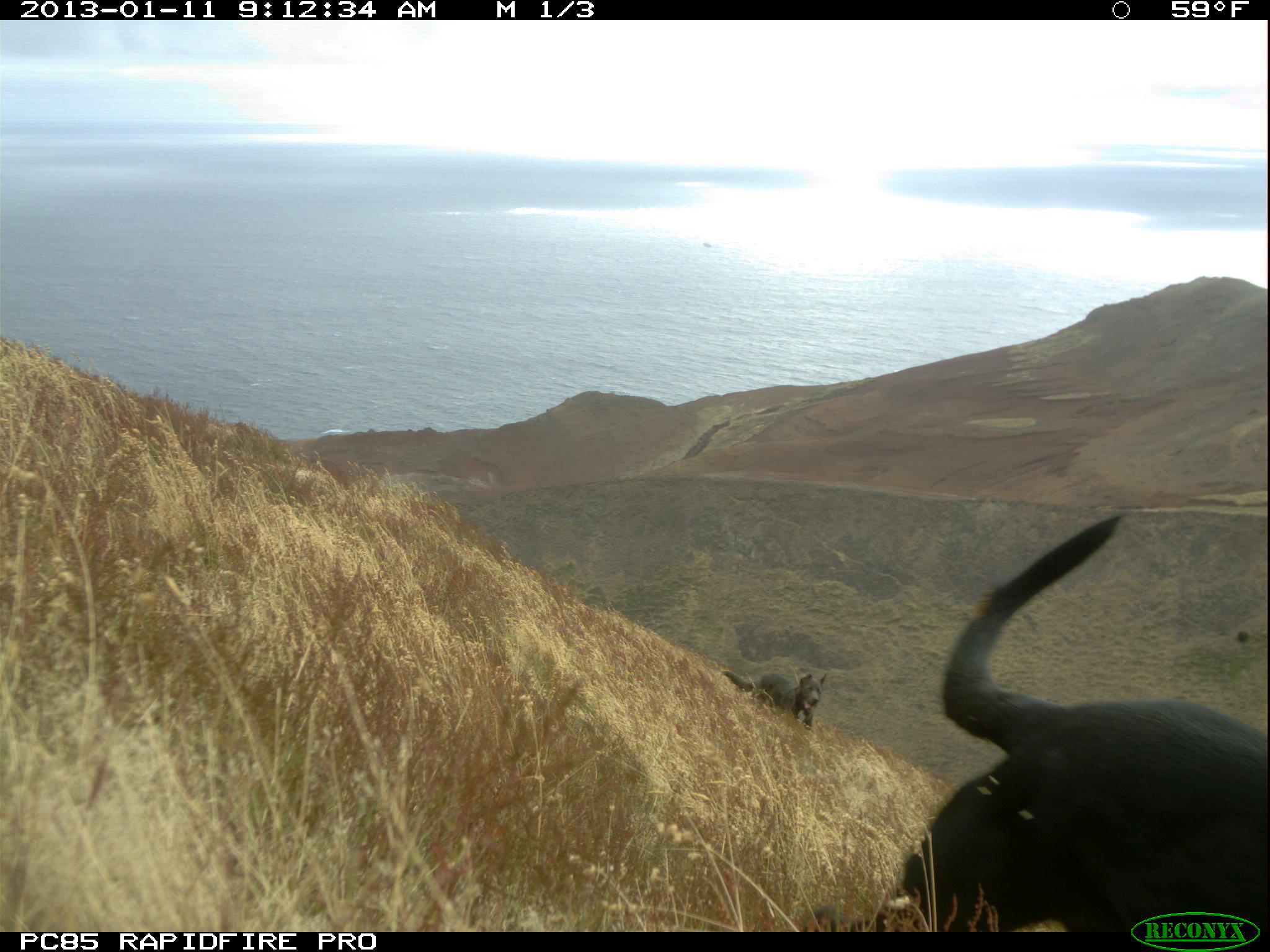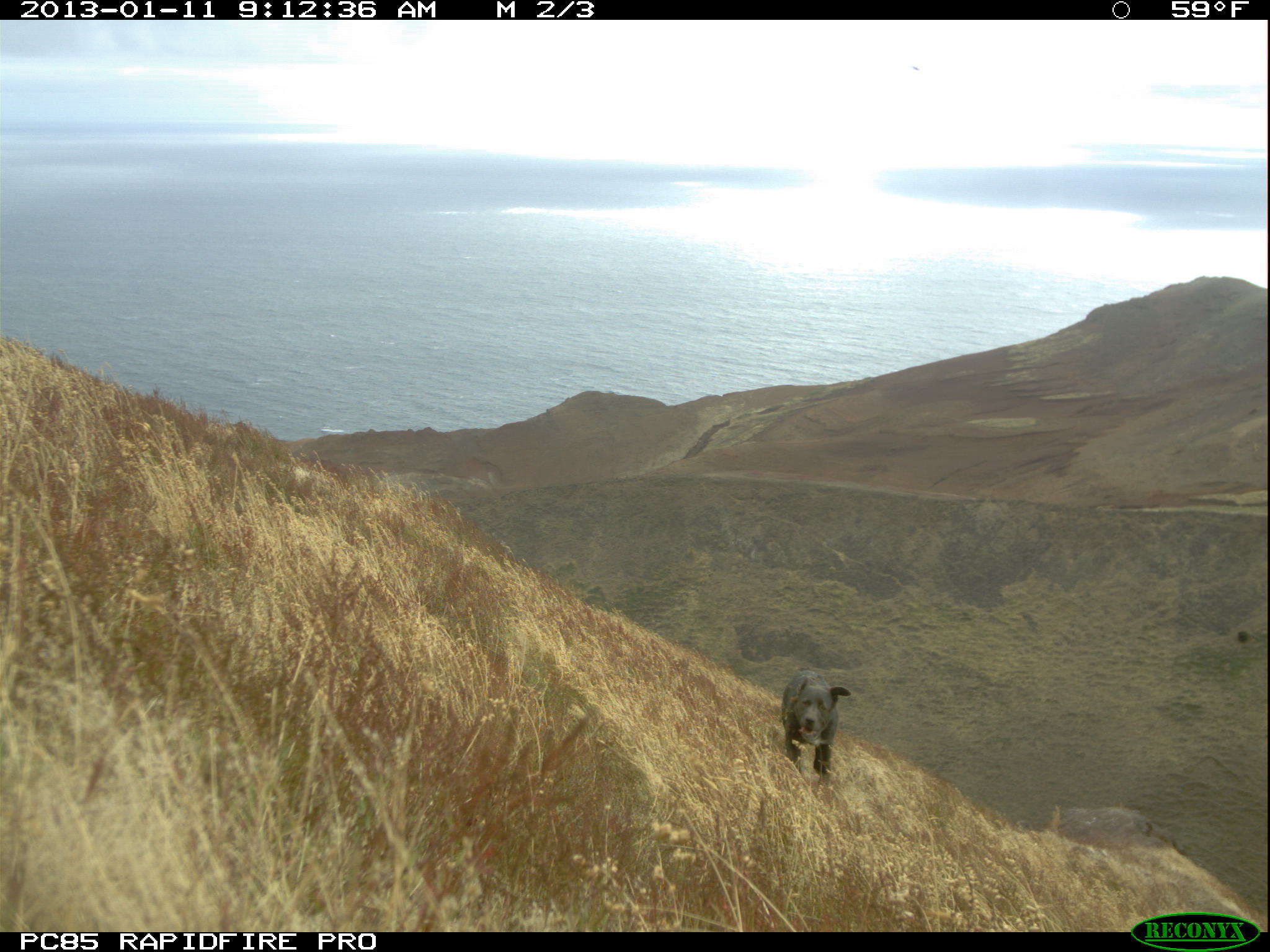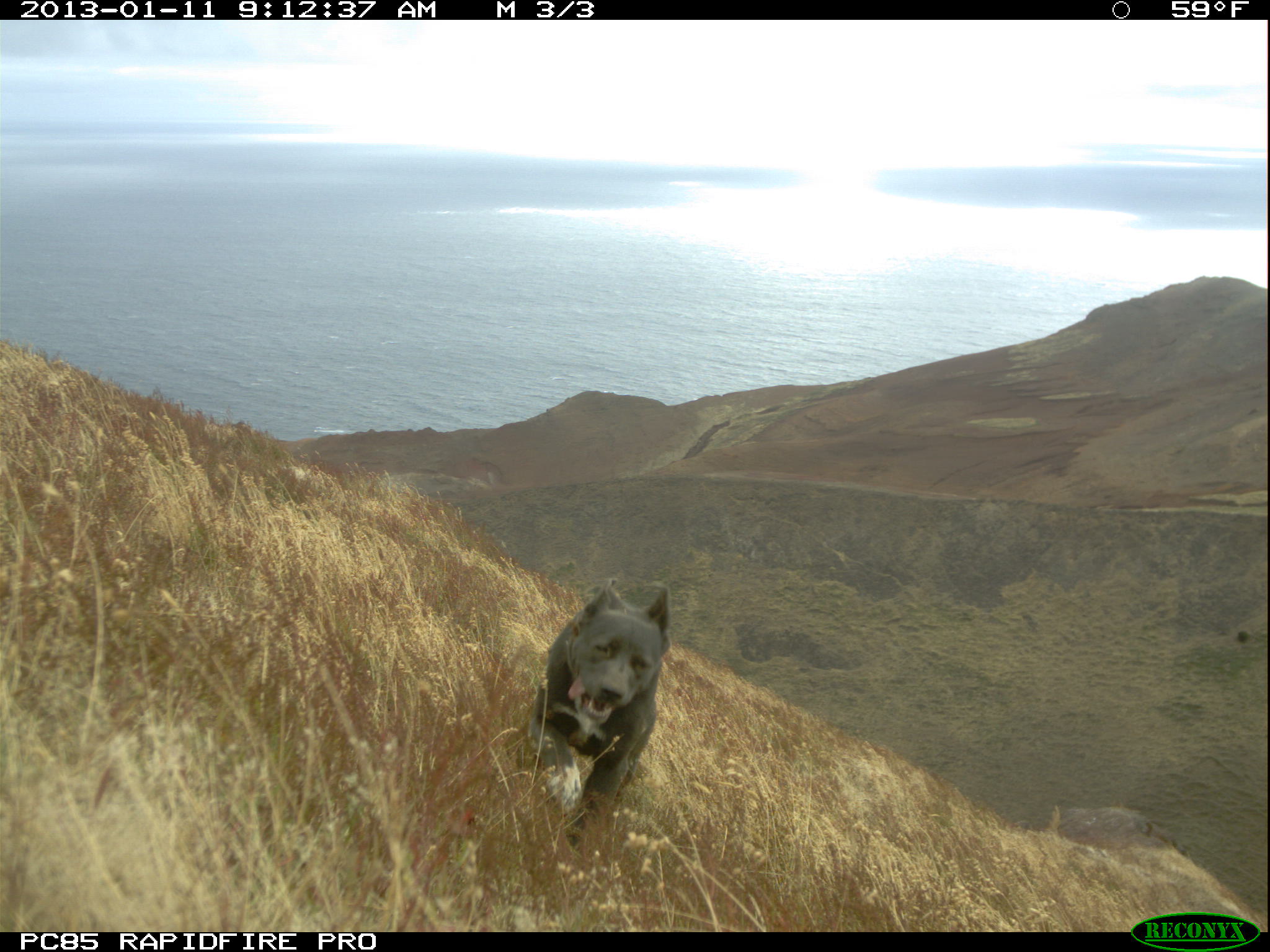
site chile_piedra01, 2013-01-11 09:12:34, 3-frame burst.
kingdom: Animalia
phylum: Chordata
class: Mammalia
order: Carnivora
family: Canidae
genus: Canis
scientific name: Canis familiaris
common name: domestic dog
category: dog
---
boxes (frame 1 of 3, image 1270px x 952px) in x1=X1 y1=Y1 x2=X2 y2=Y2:
dog: x1=843 y1=518 x2=1270 y2=939; x1=724 y1=666 x2=827 y2=733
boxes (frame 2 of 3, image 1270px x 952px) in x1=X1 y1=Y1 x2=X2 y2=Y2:
dog: x1=780 y1=672 x2=856 y2=783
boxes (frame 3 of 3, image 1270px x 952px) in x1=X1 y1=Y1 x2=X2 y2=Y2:
dog: x1=530 y1=580 x2=672 y2=863